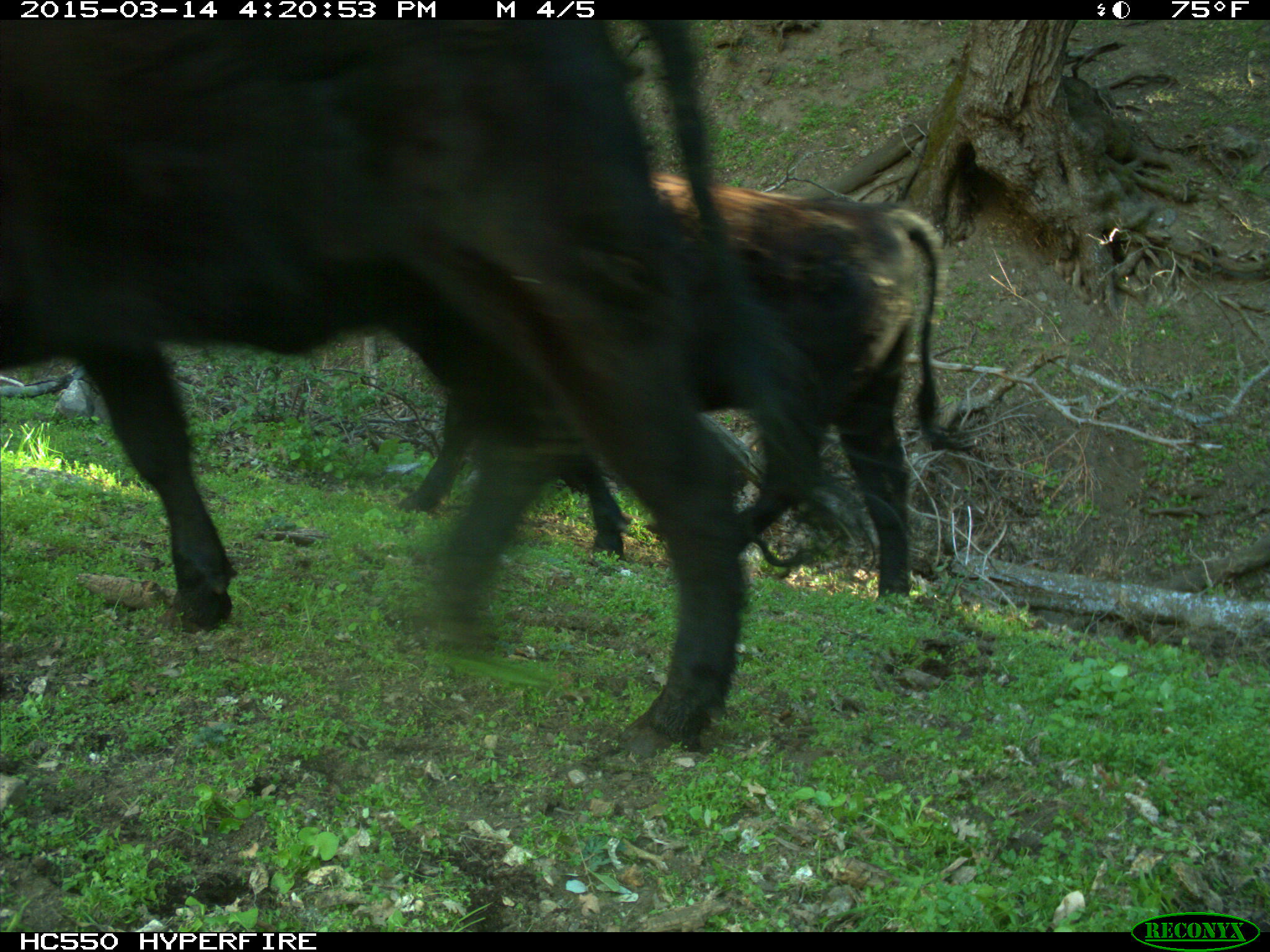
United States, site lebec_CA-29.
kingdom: Animalia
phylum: Chordata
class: Mammalia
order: Artiodactyla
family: Bovidae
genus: Bos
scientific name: Bos taurus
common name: domestic cow